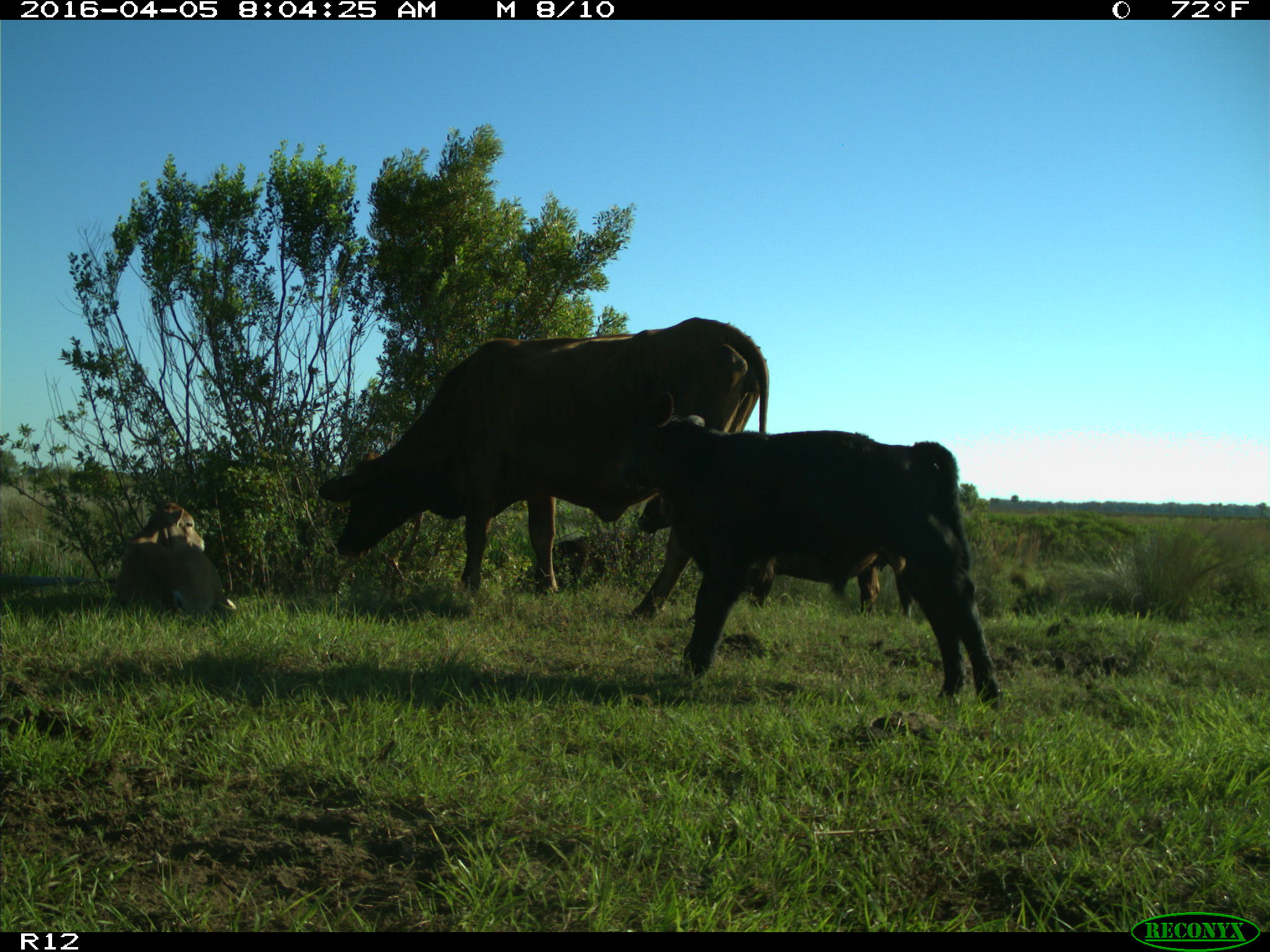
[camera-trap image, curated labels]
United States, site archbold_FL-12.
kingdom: Animalia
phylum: Chordata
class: Mammalia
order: Artiodactyla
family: Bovidae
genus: Bos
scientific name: Bos taurus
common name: domestic cow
Bos taurus (domestic cow).